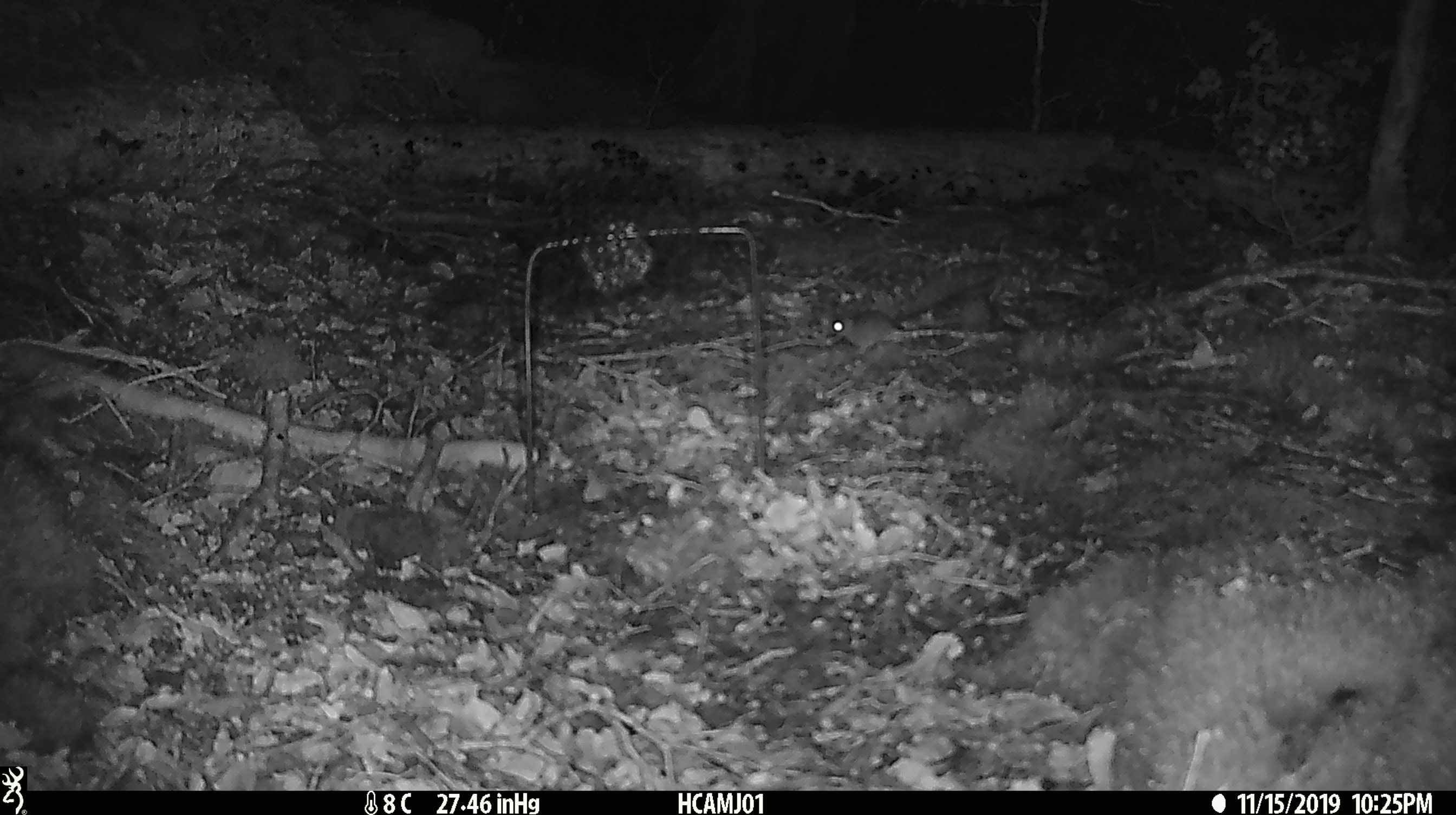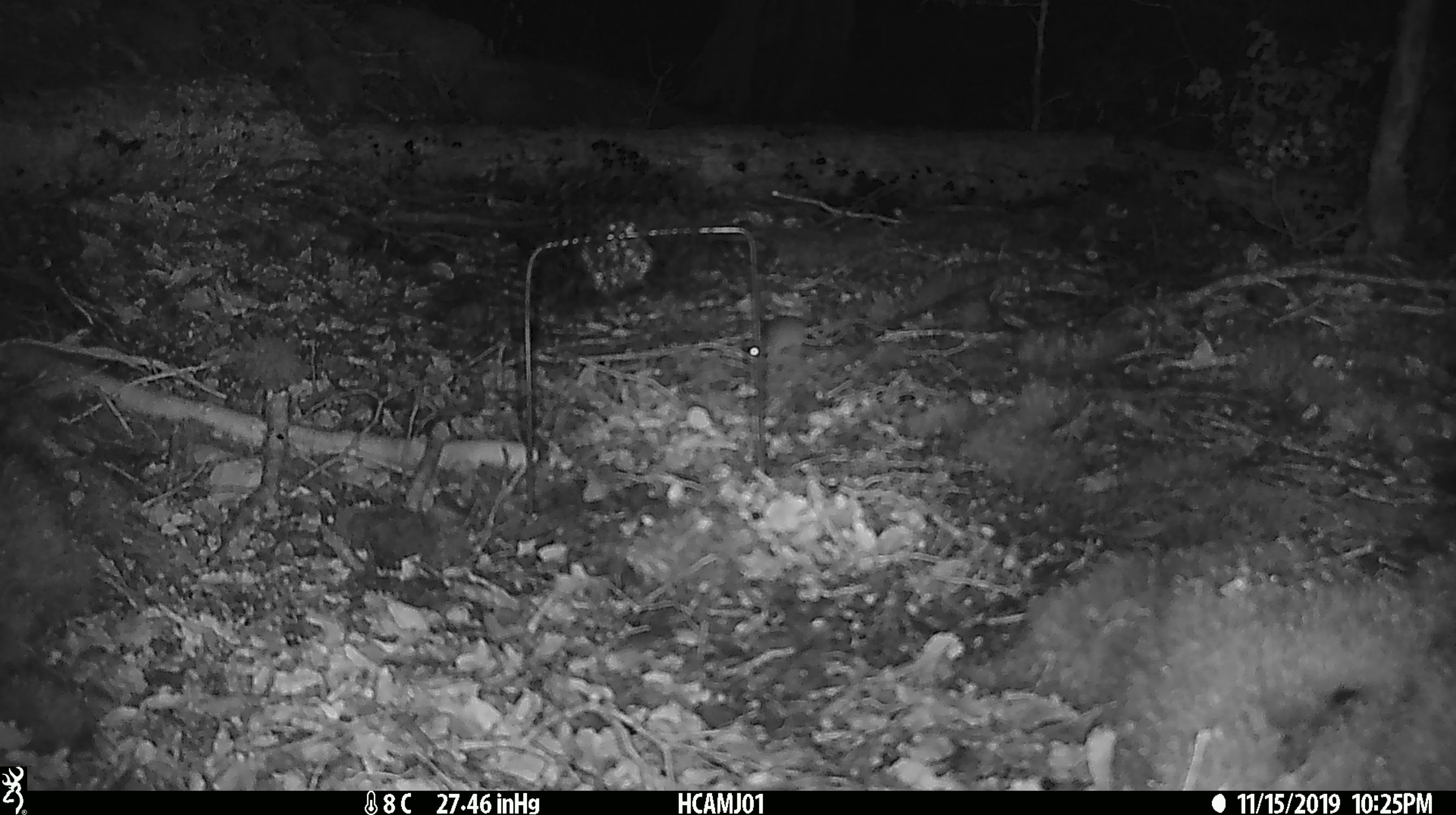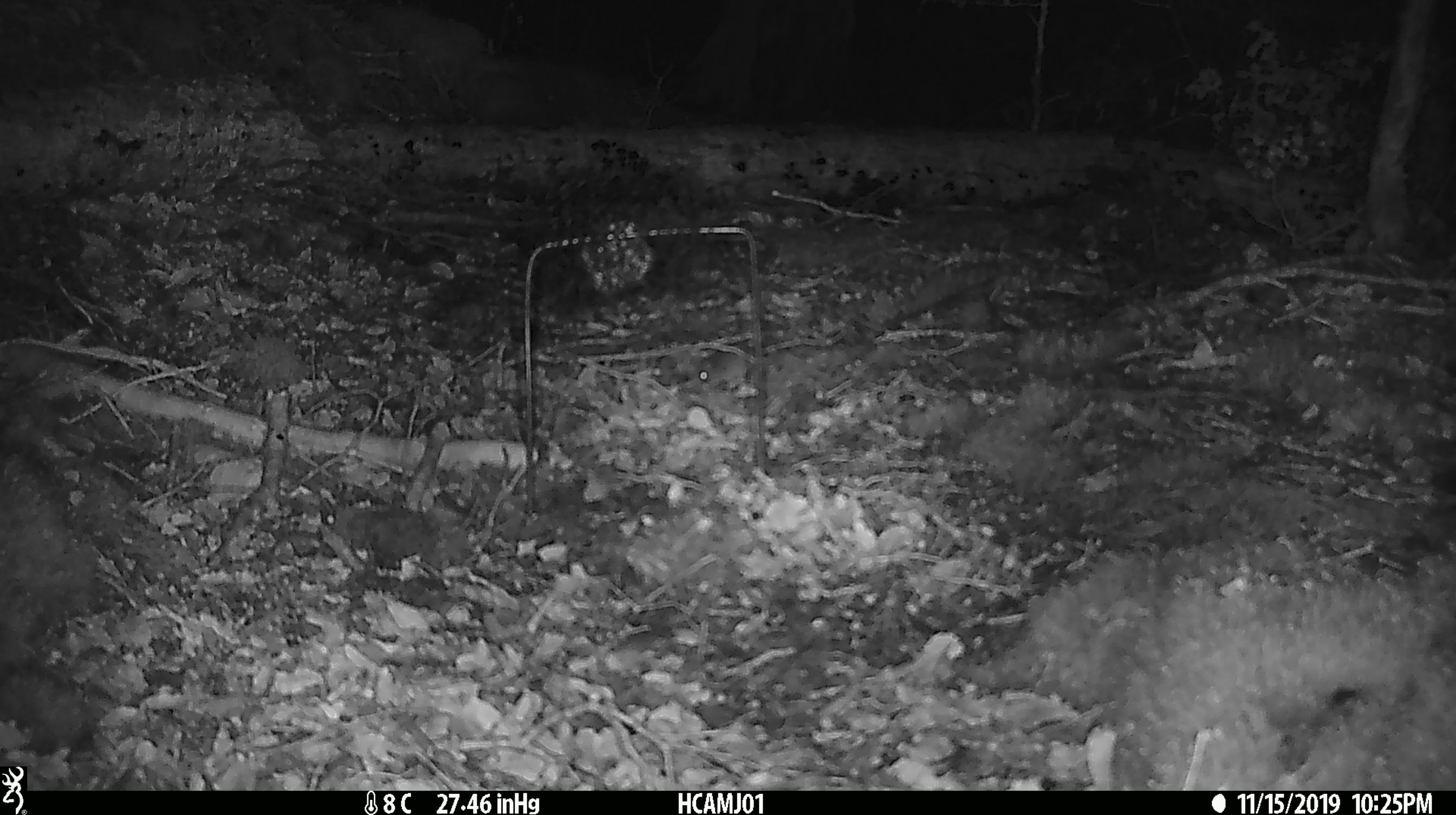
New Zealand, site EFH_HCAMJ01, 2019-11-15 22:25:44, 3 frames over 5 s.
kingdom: Animalia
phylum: Chordata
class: Mammalia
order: Rodentia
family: Muridae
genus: Mus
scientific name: Mus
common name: mouse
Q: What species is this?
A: Mouse (Mus).